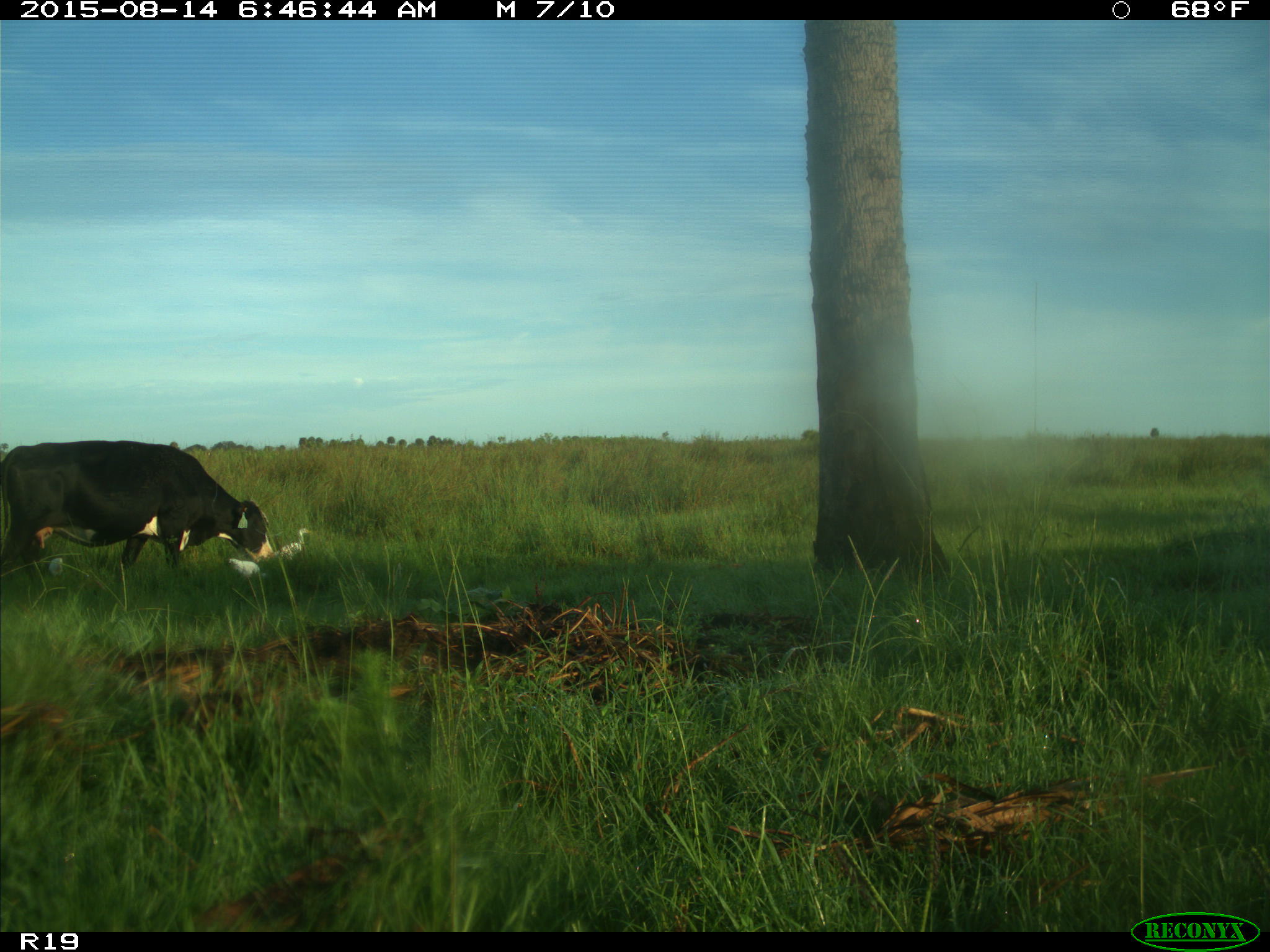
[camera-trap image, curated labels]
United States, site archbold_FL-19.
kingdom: Animalia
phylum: Chordata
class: Mammalia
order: Artiodactyla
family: Bovidae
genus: Bos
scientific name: Bos taurus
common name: domestic cow